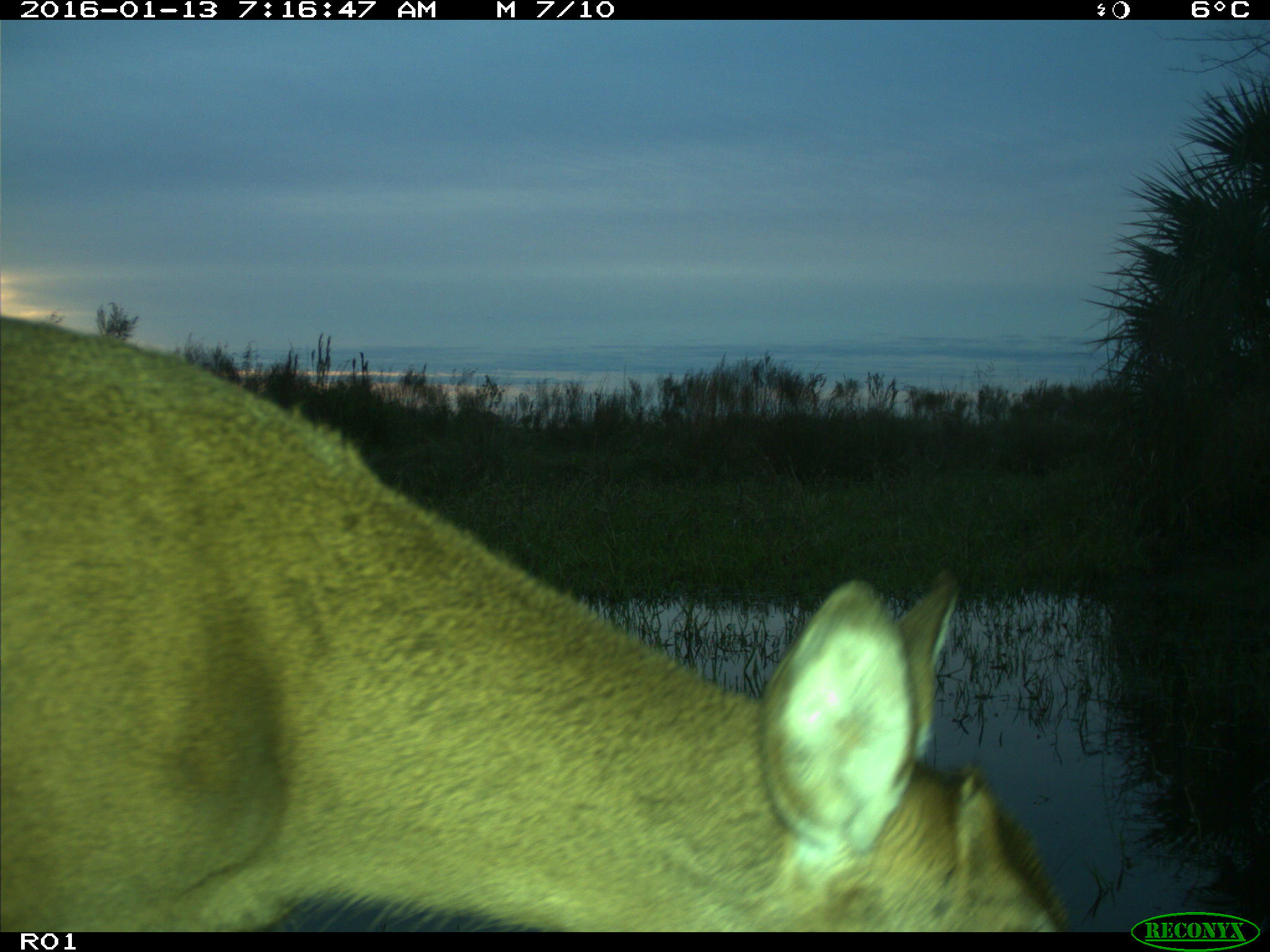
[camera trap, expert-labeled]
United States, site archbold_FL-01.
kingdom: Animalia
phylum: Chordata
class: Mammalia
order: Artiodactyla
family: Cervidae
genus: Odocoileus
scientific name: Odocoileus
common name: deer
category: unidentified deer